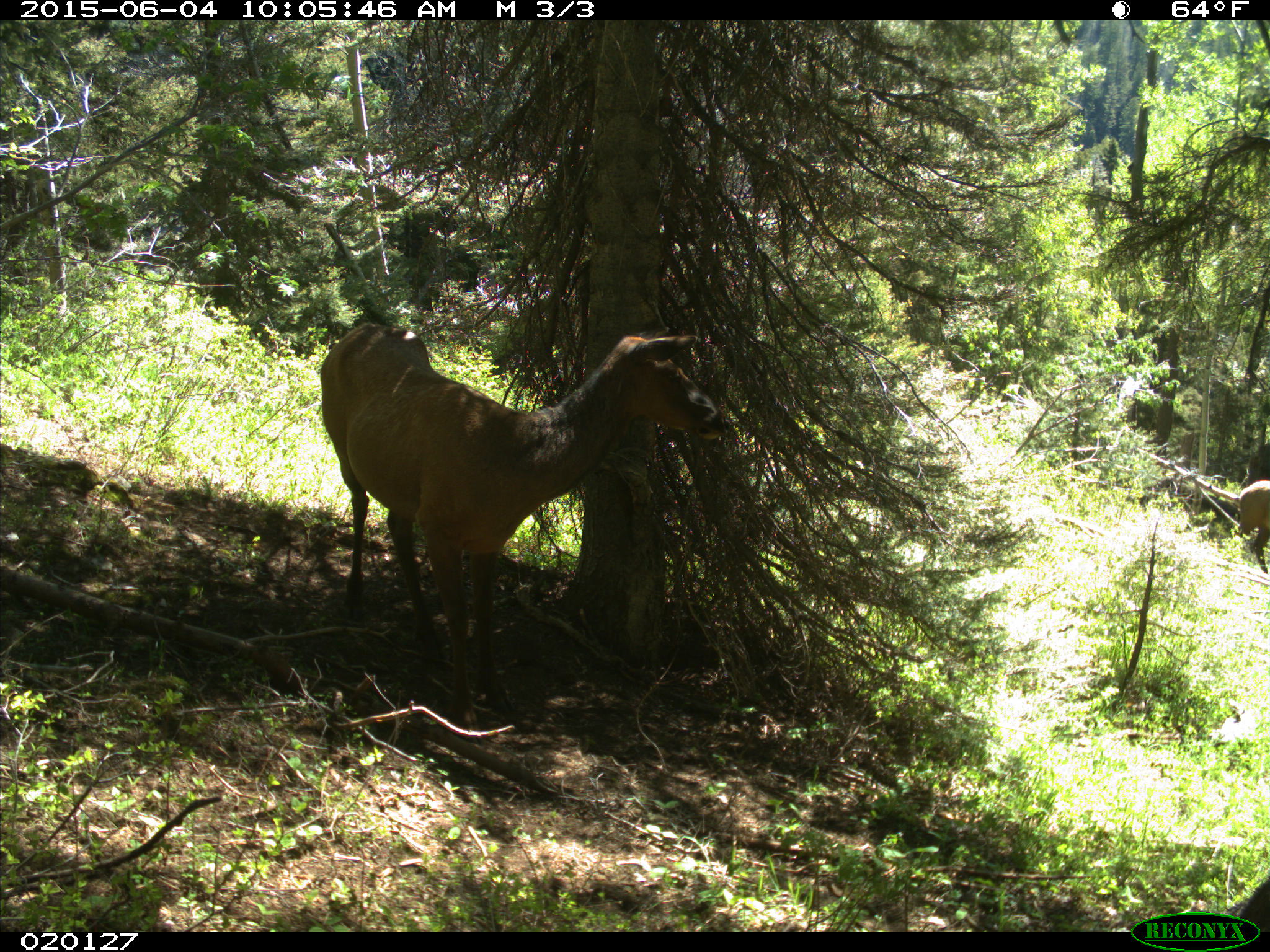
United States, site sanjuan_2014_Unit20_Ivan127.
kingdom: Animalia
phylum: Chordata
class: Mammalia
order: Artiodactyla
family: Cervidae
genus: Cervus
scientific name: Cervus elaphus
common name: red deer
Cervus elaphus (red deer).